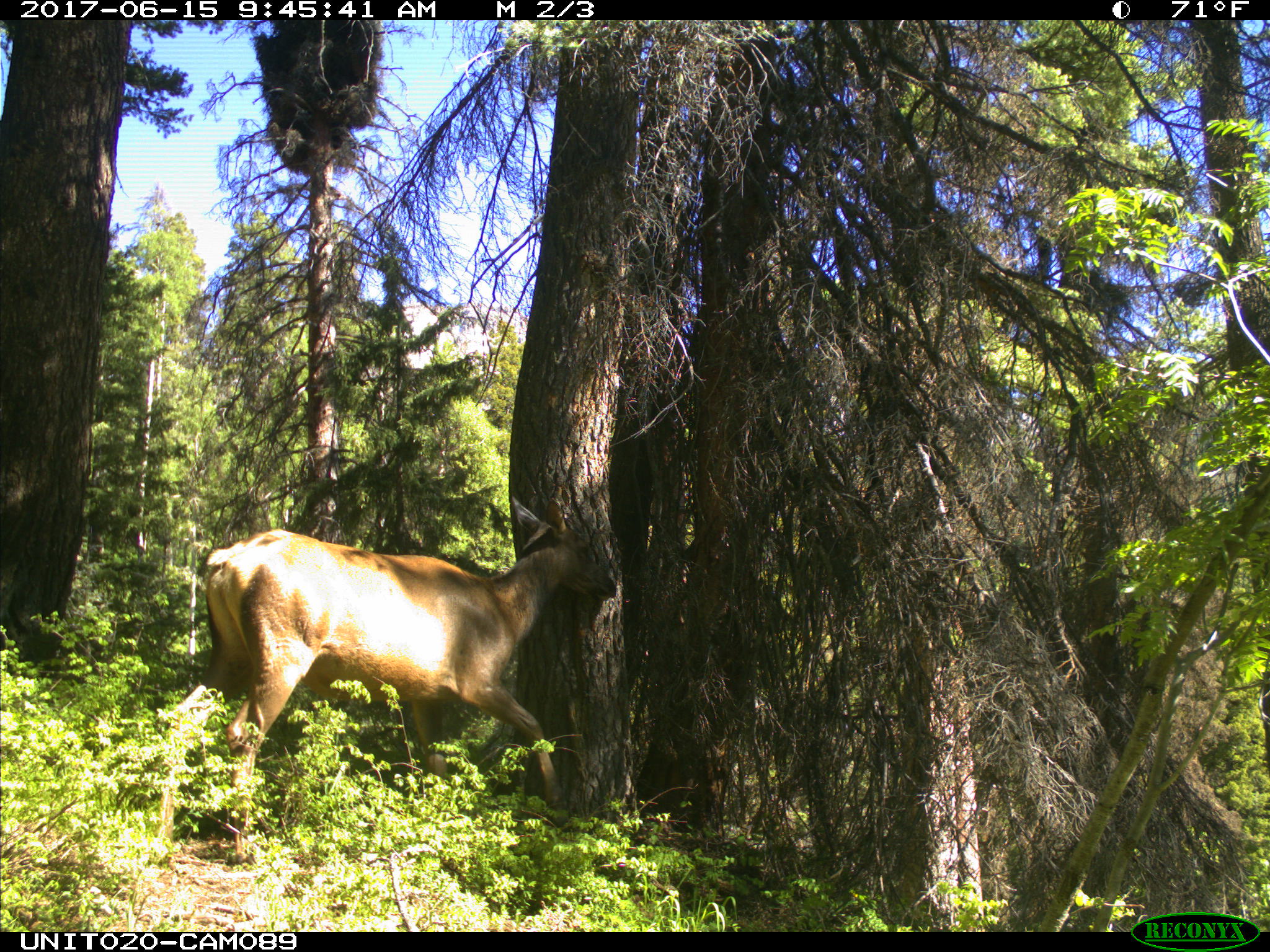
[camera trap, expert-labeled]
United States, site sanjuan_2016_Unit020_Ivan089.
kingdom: Animalia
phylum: Chordata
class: Mammalia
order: Artiodactyla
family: Cervidae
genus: Cervus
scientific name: Cervus elaphus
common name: red deer